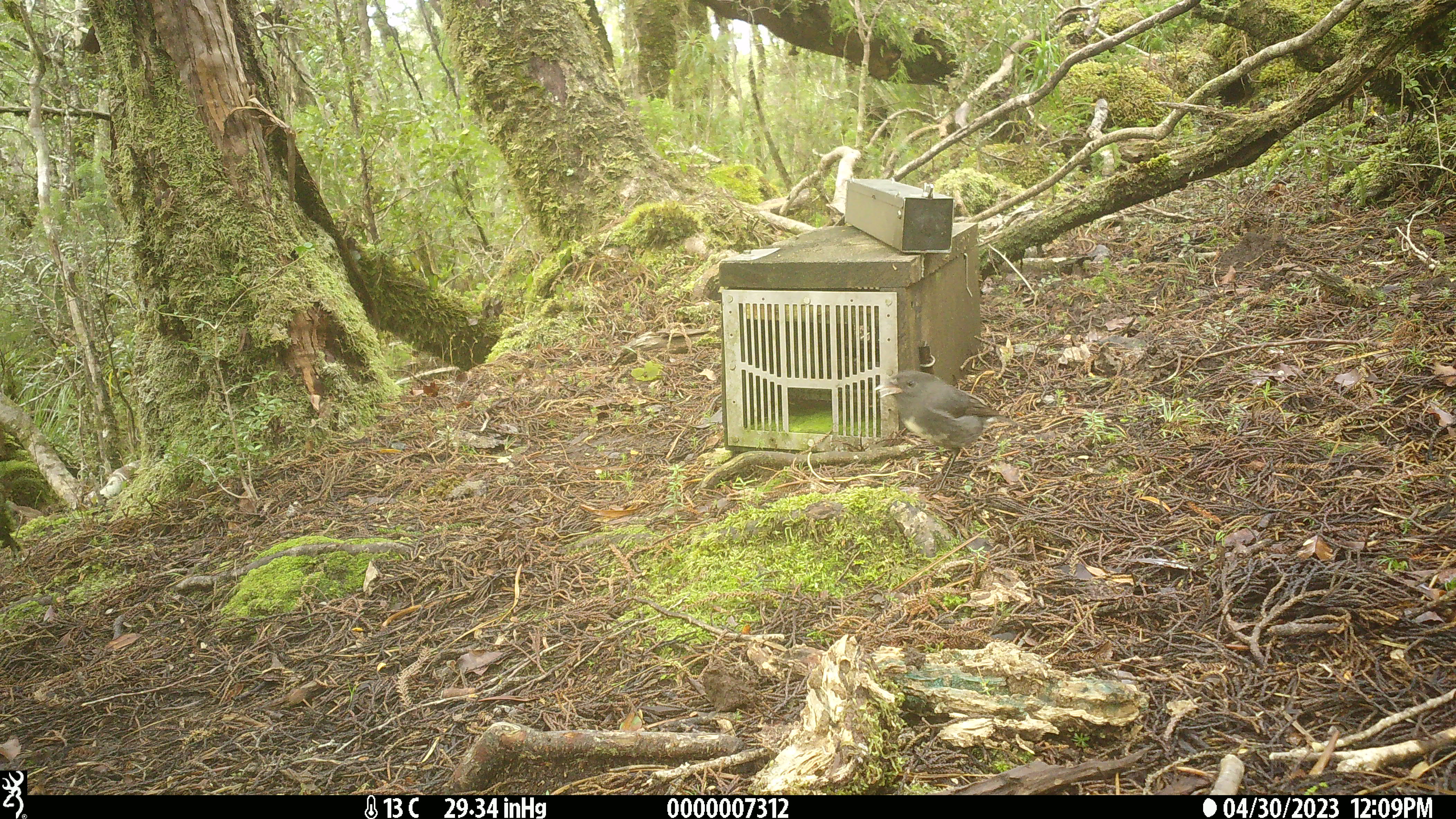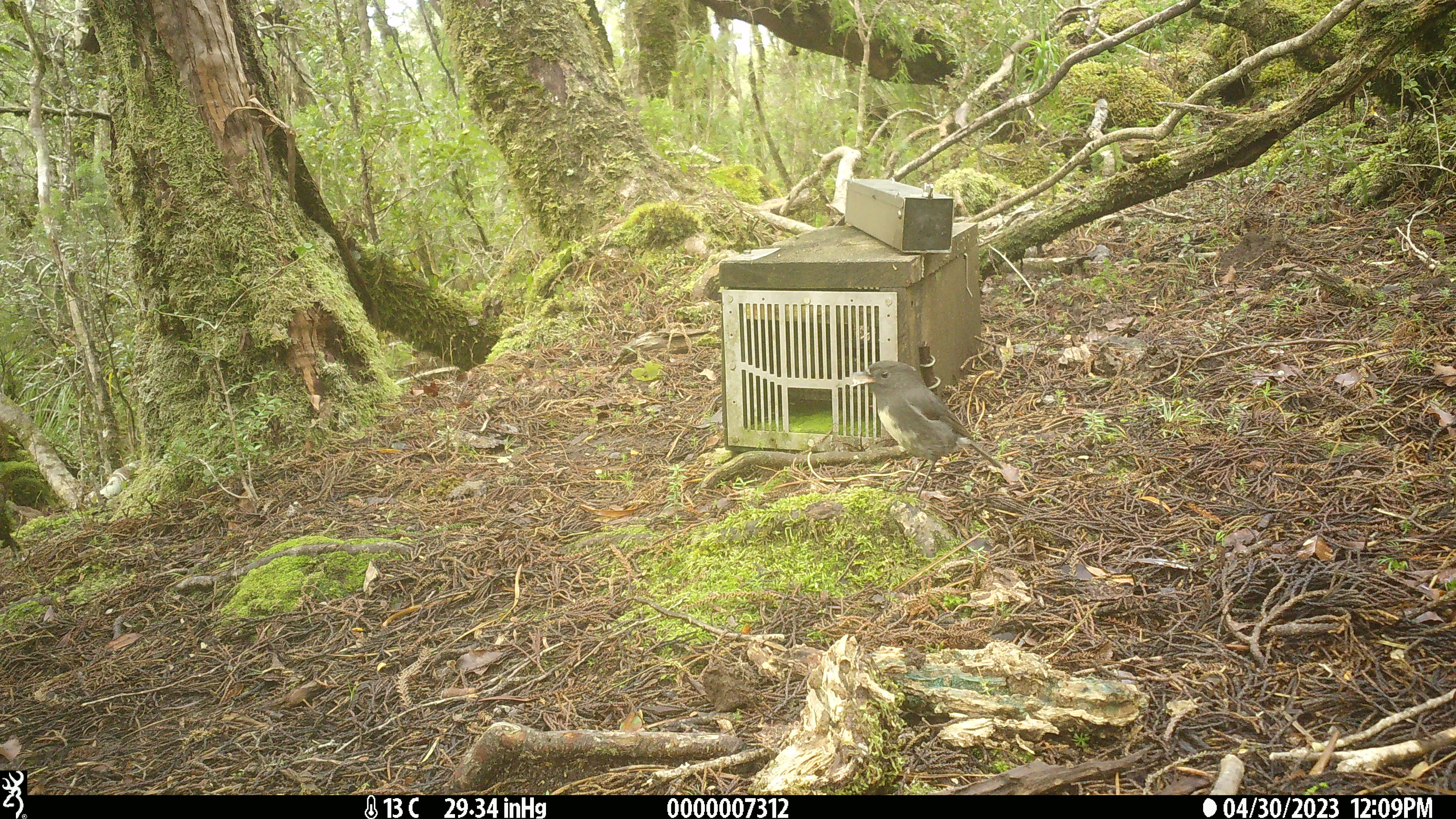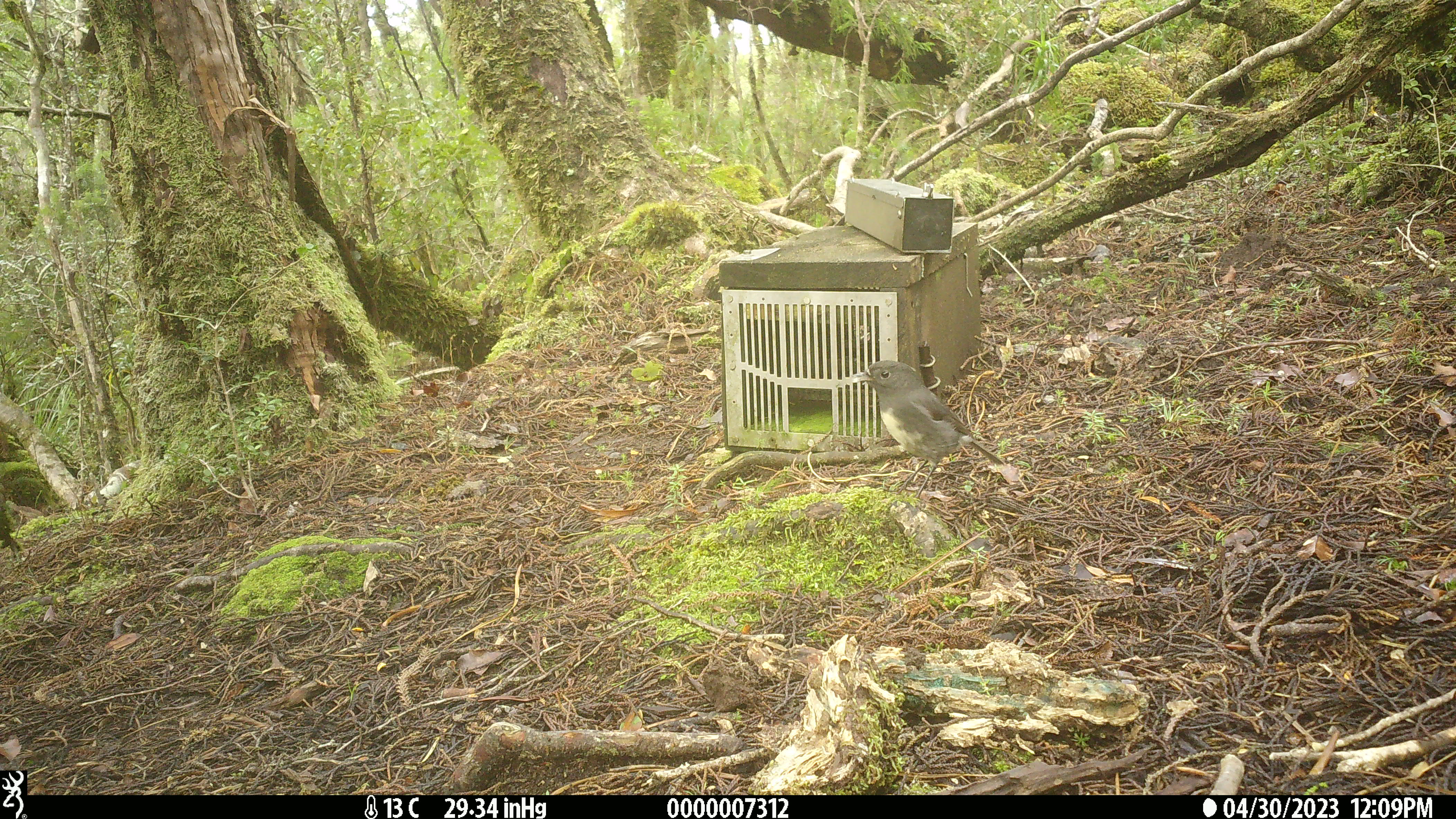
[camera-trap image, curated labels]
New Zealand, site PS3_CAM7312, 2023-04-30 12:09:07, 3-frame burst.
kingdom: Animalia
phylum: Chordata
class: Aves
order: Passeriformes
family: Petroicidae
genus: Petroica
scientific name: Petroica australis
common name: new zealand robin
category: robin